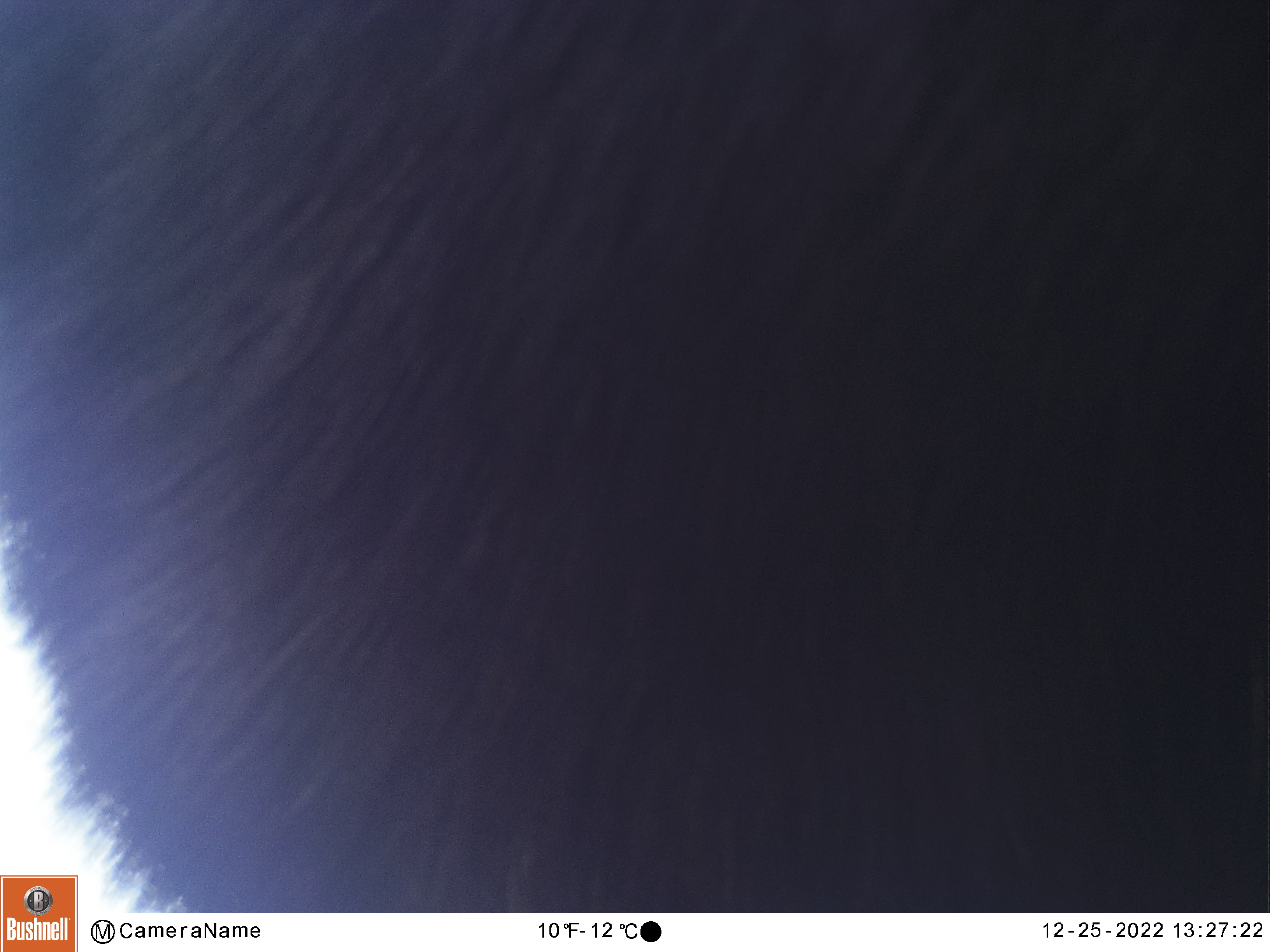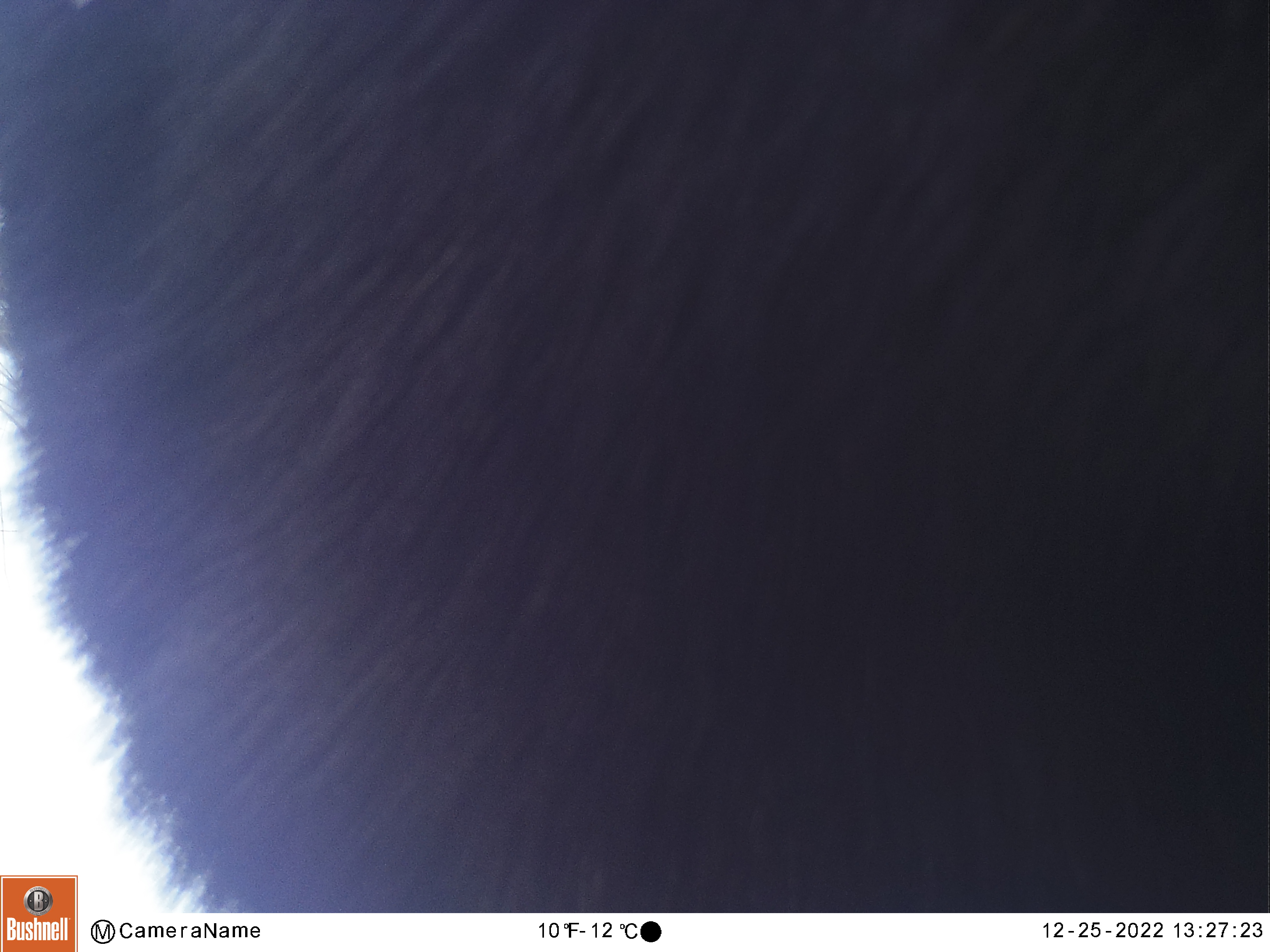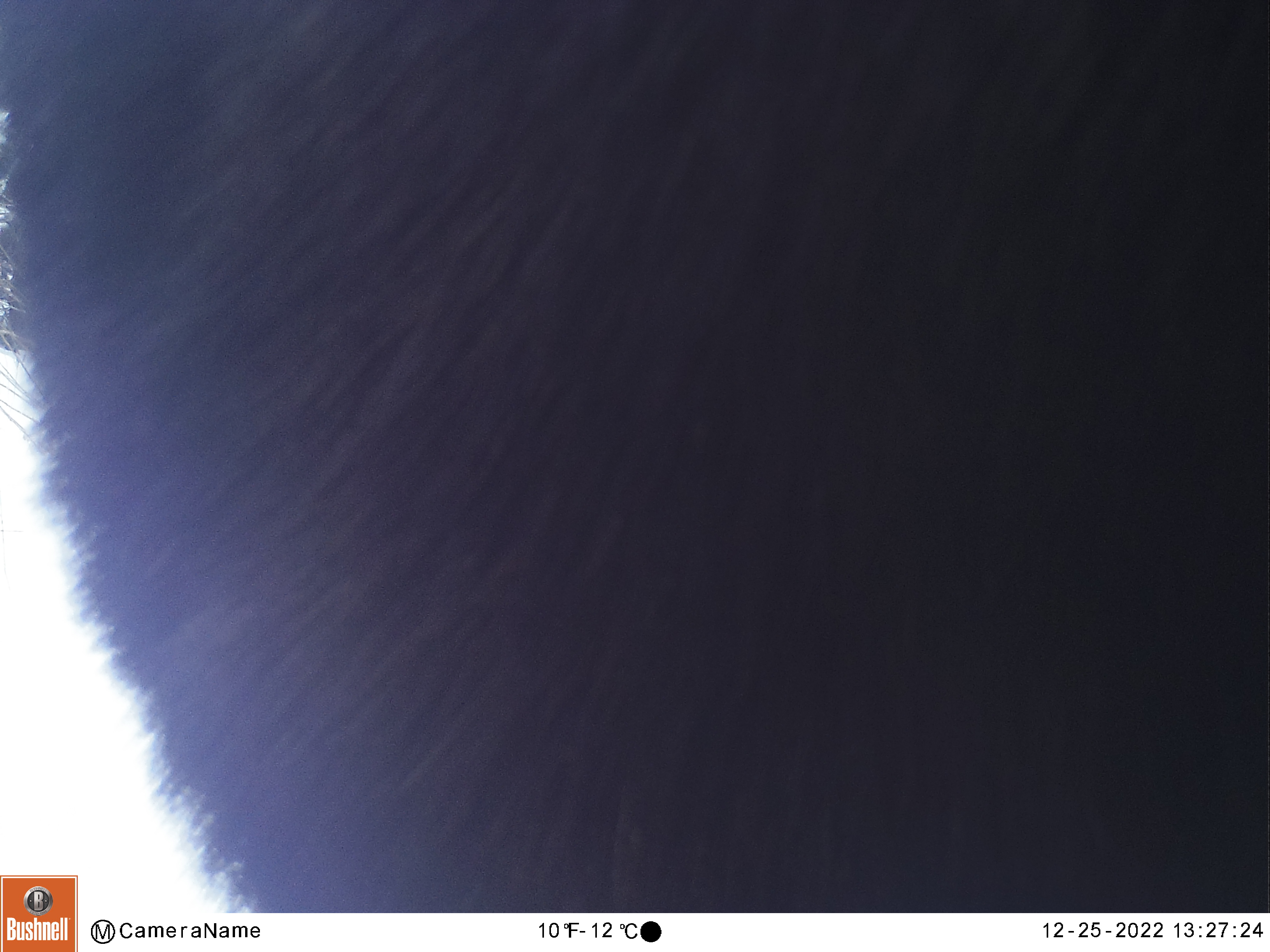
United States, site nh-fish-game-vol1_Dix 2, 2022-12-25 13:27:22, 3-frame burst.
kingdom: Animalia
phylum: Chordata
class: Mammalia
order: Artiodactyla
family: Cervidae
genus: Alces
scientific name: Alces alces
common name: moose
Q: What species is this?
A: Moose (Alces alces).